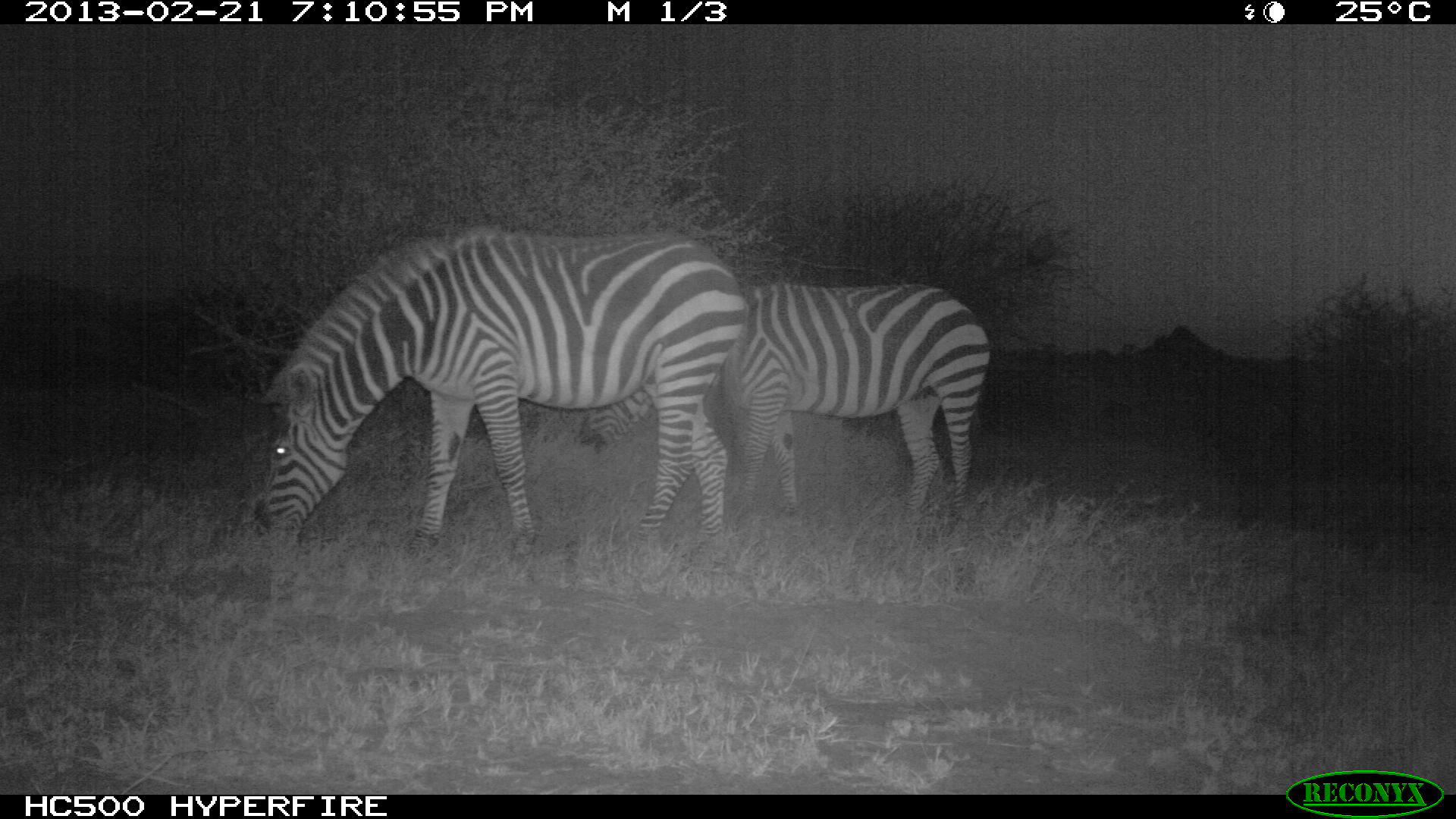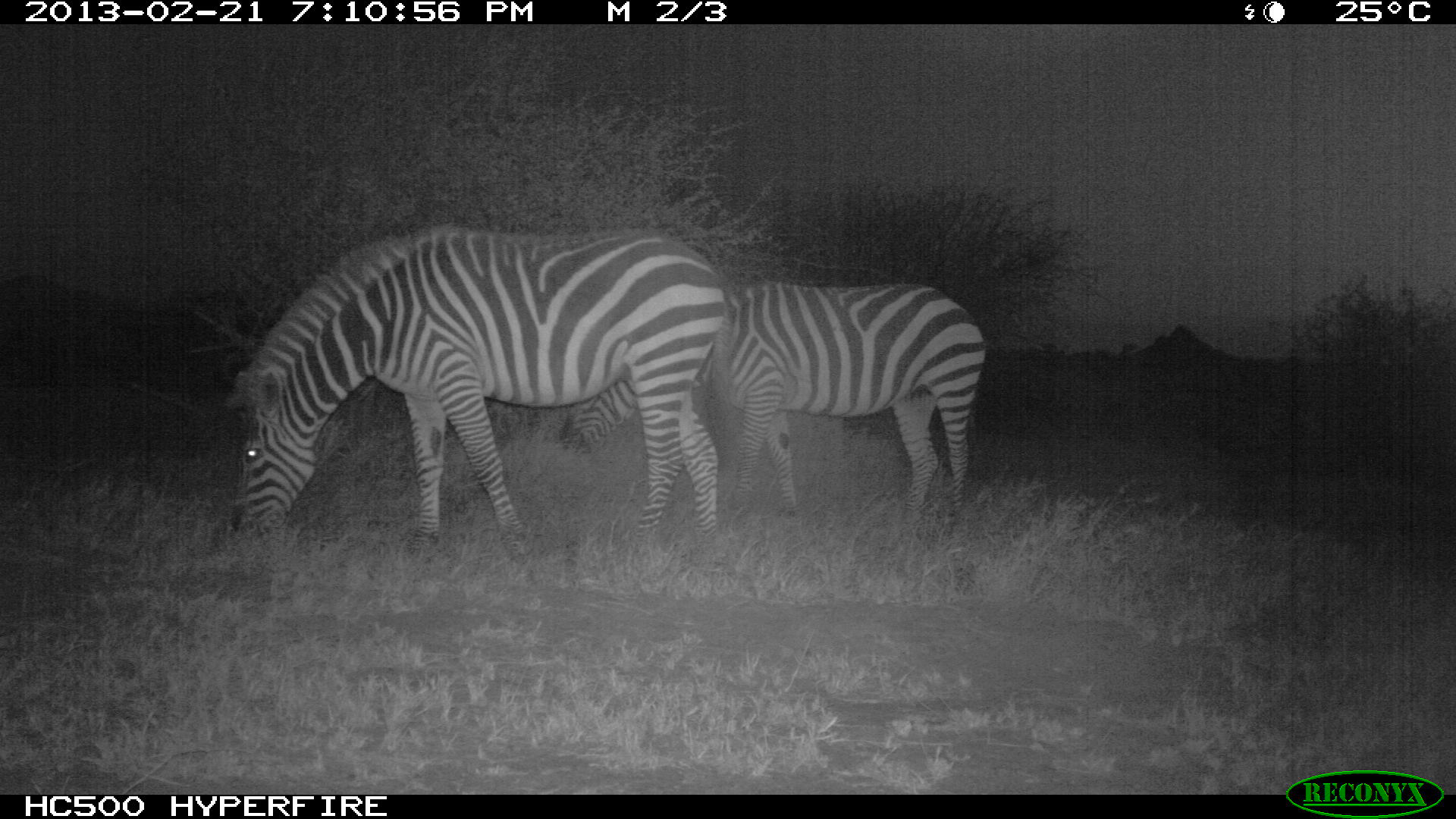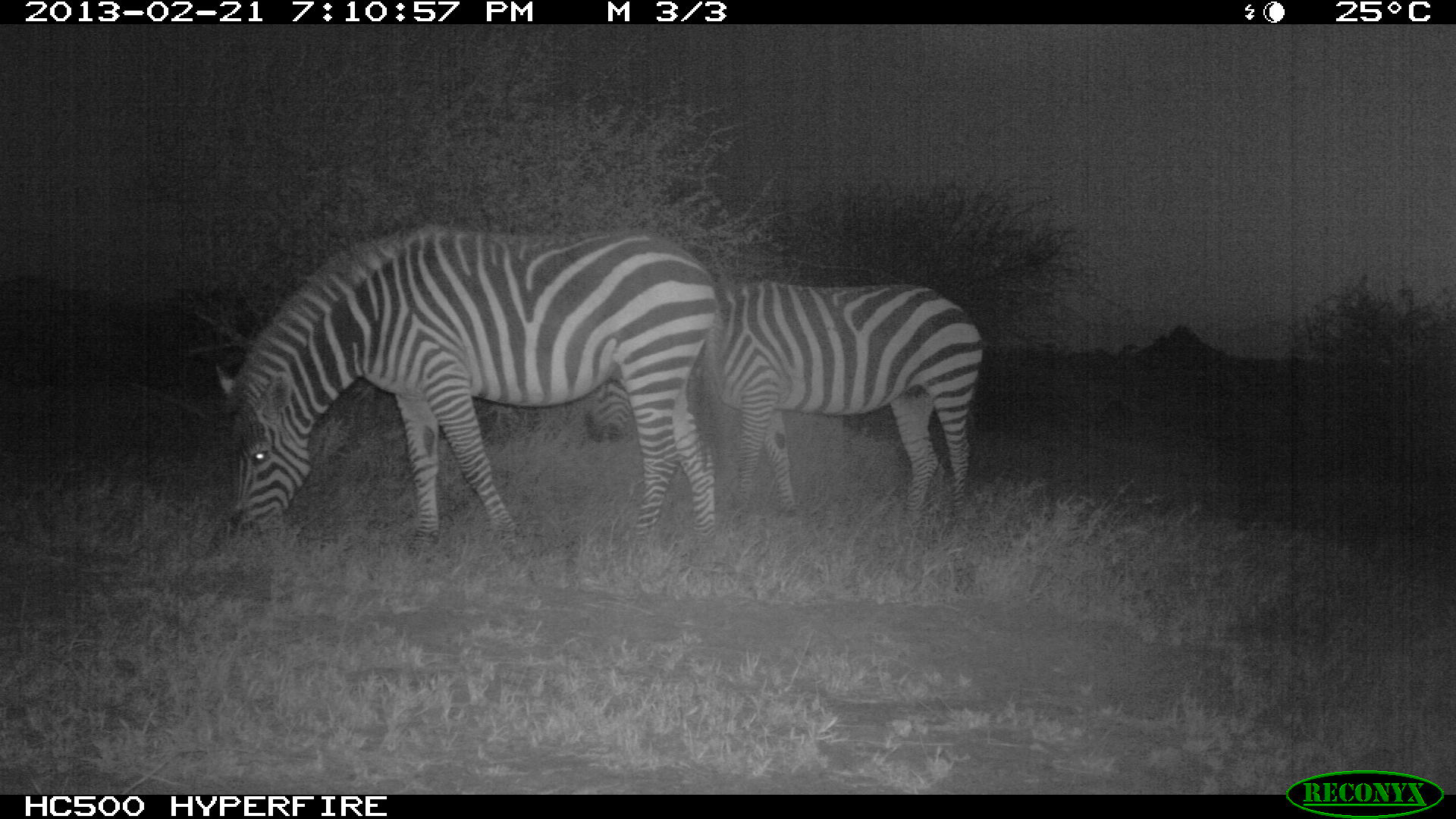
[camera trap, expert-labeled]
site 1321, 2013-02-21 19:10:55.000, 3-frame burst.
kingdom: Animalia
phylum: Chordata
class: Mammalia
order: Perissodactyla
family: Equidae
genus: Equus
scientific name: Equus quagga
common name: plains zebra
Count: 2.